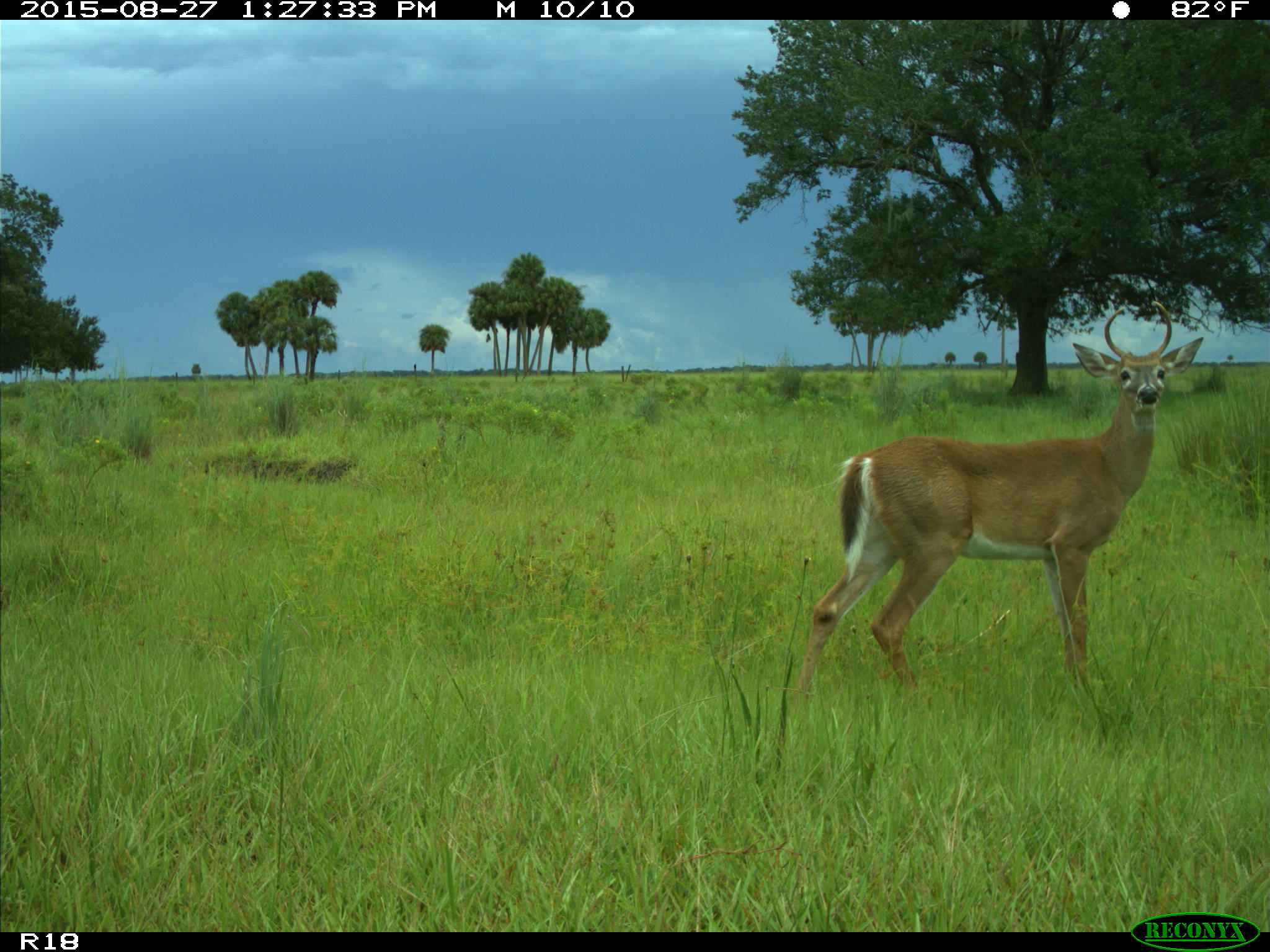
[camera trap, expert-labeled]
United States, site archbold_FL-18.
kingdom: Animalia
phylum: Chordata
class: Mammalia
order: Artiodactyla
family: Cervidae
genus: Odocoileus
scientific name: Odocoileus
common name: deer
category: unidentified deer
Unidentified deer (deer) (Odocoileus).